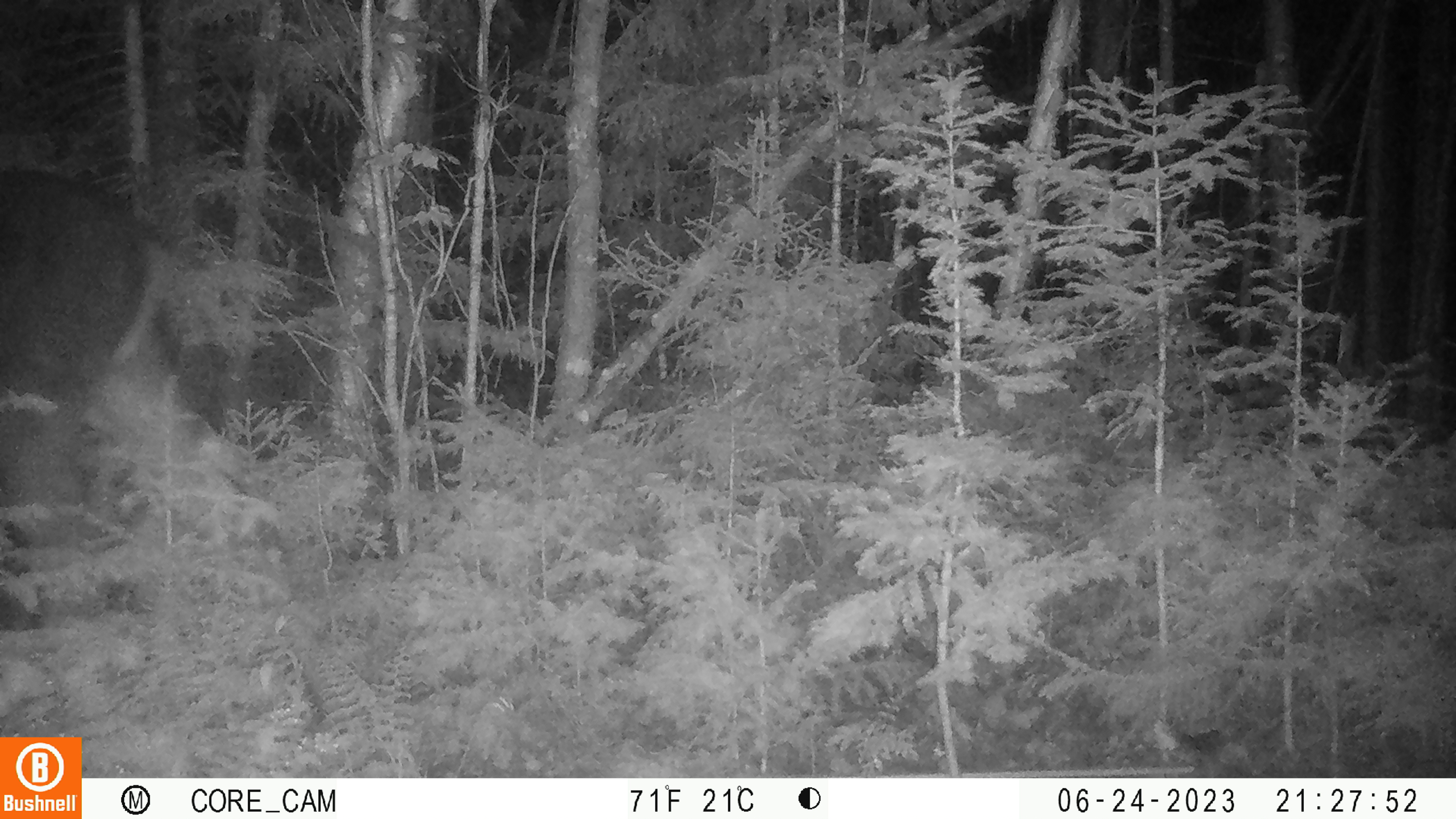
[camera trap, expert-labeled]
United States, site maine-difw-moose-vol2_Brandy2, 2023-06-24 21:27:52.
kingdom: Animalia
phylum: Chordata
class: Mammalia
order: Artiodactyla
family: Cervidae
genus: Alces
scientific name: Alces alces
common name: moose